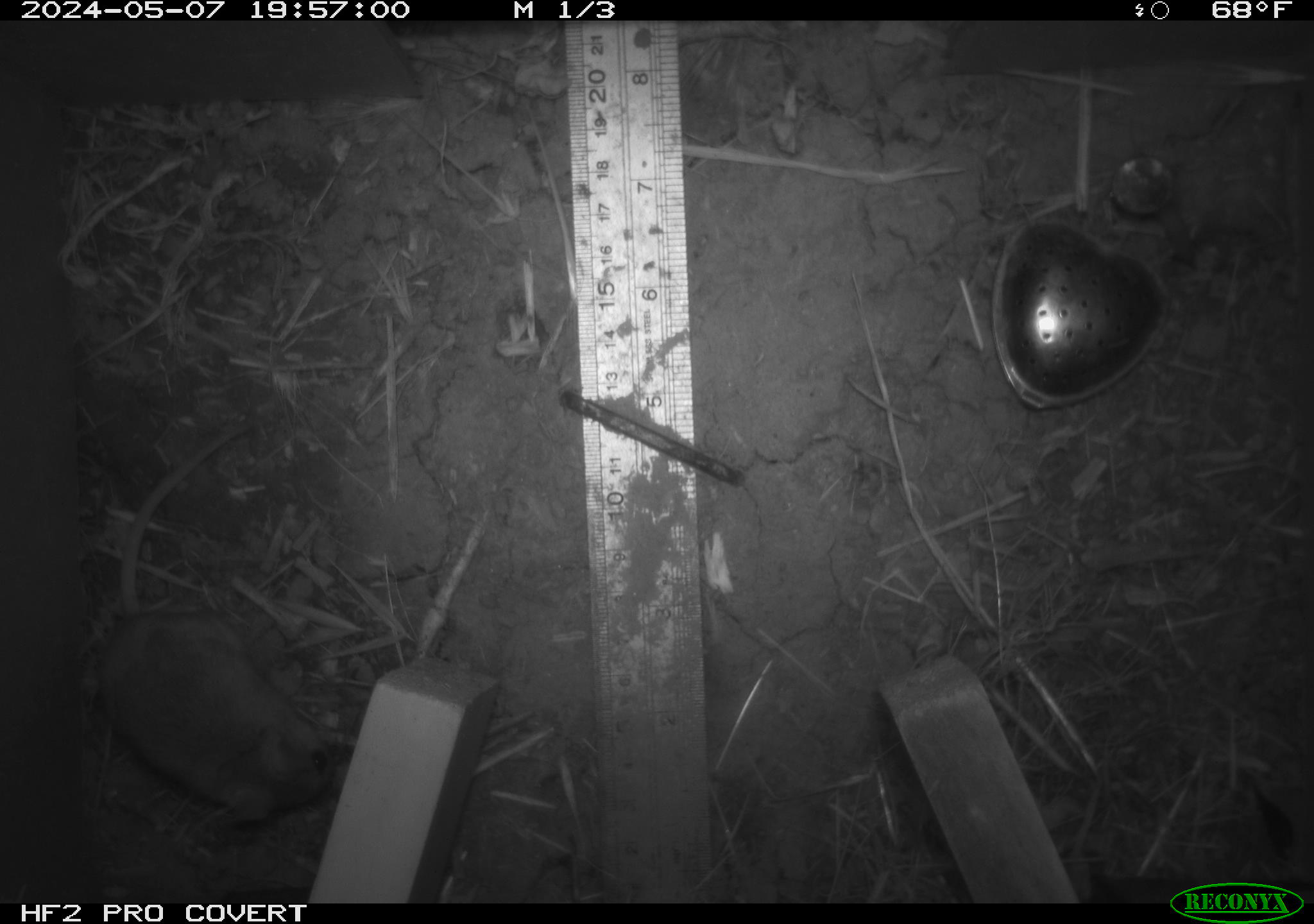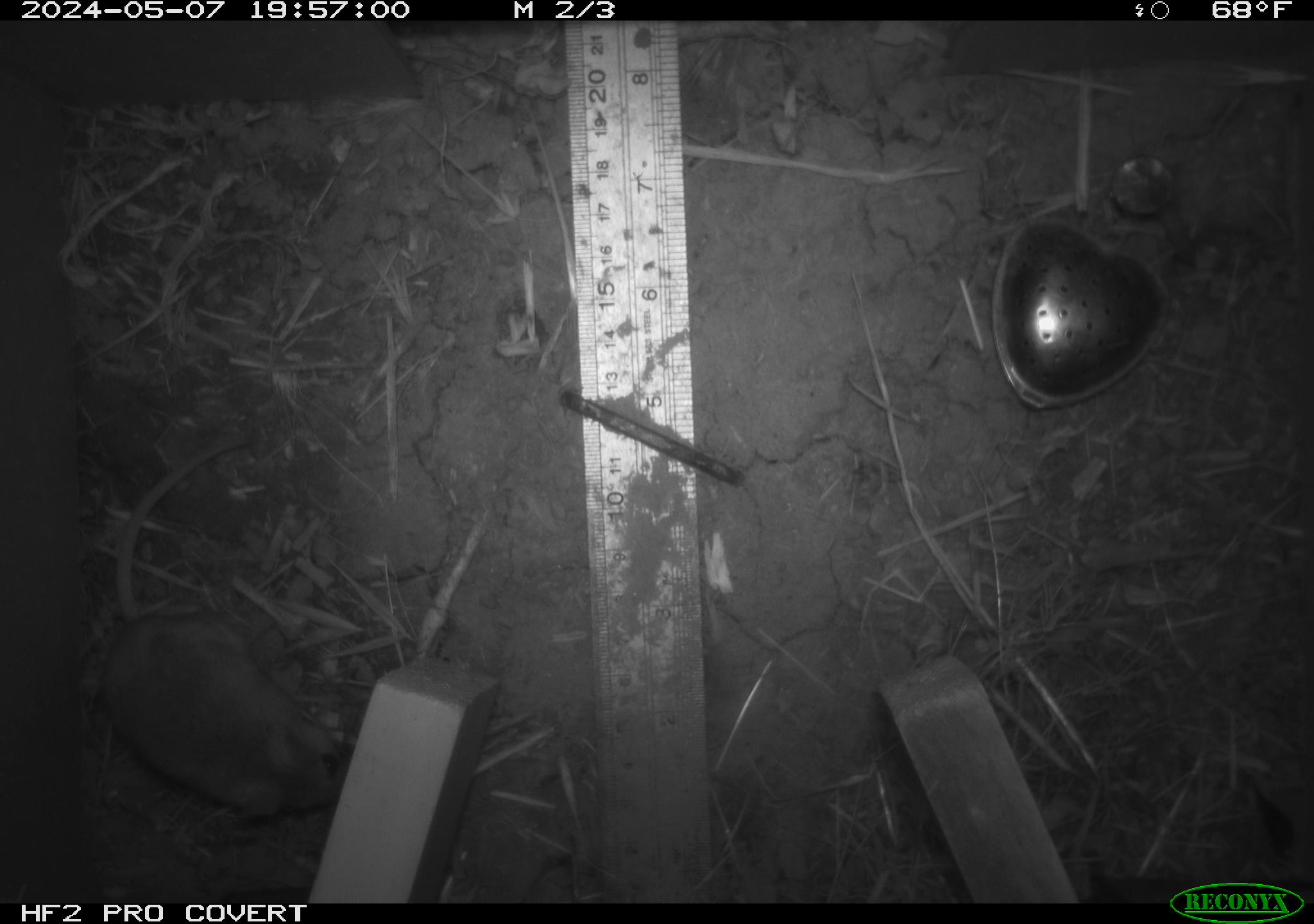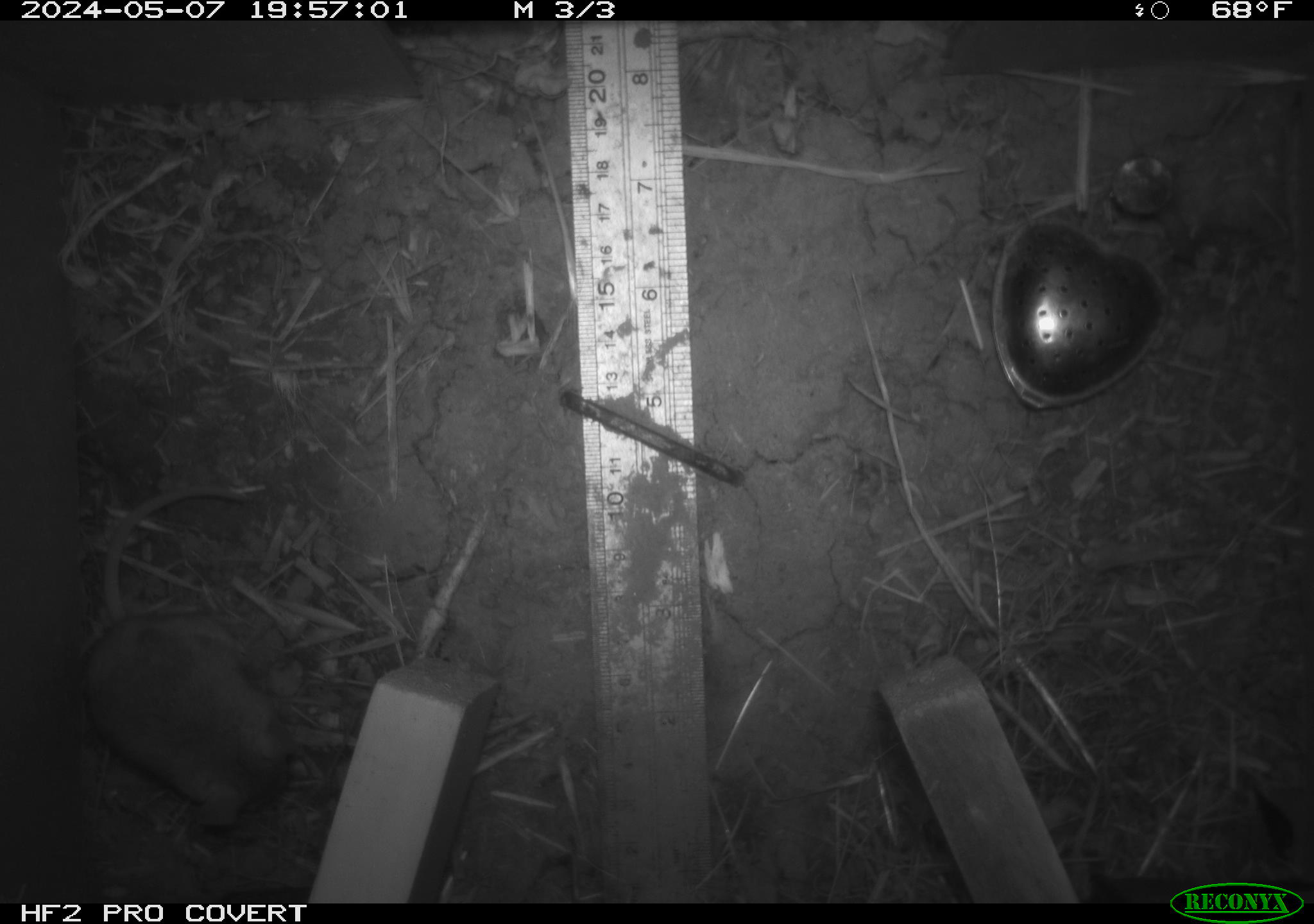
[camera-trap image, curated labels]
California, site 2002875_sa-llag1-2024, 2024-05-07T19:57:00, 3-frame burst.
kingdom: Animalia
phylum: Chordata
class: Mammalia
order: Rodentia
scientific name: Rodentia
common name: mouse species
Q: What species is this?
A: Mouse species (Rodentia).